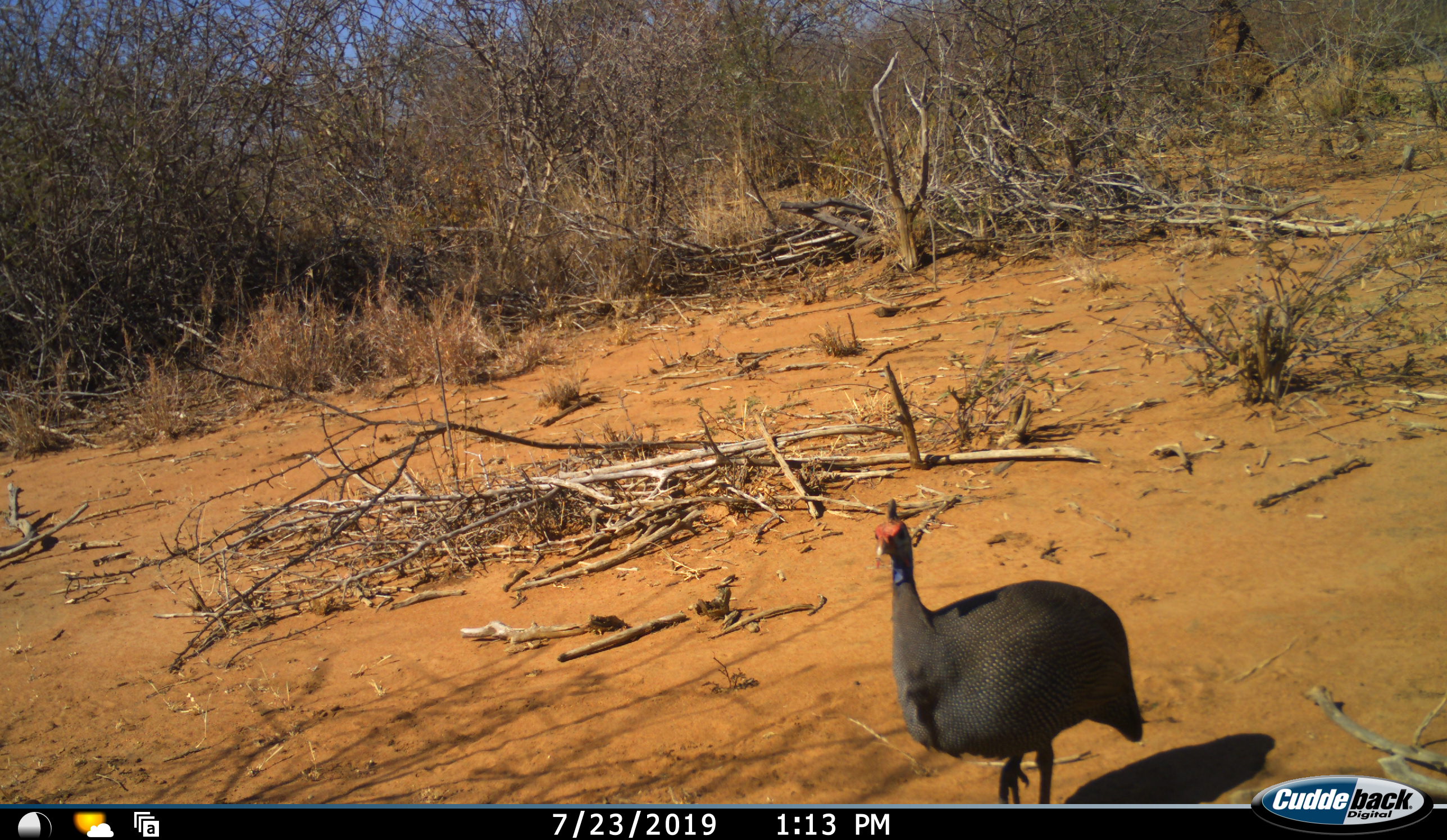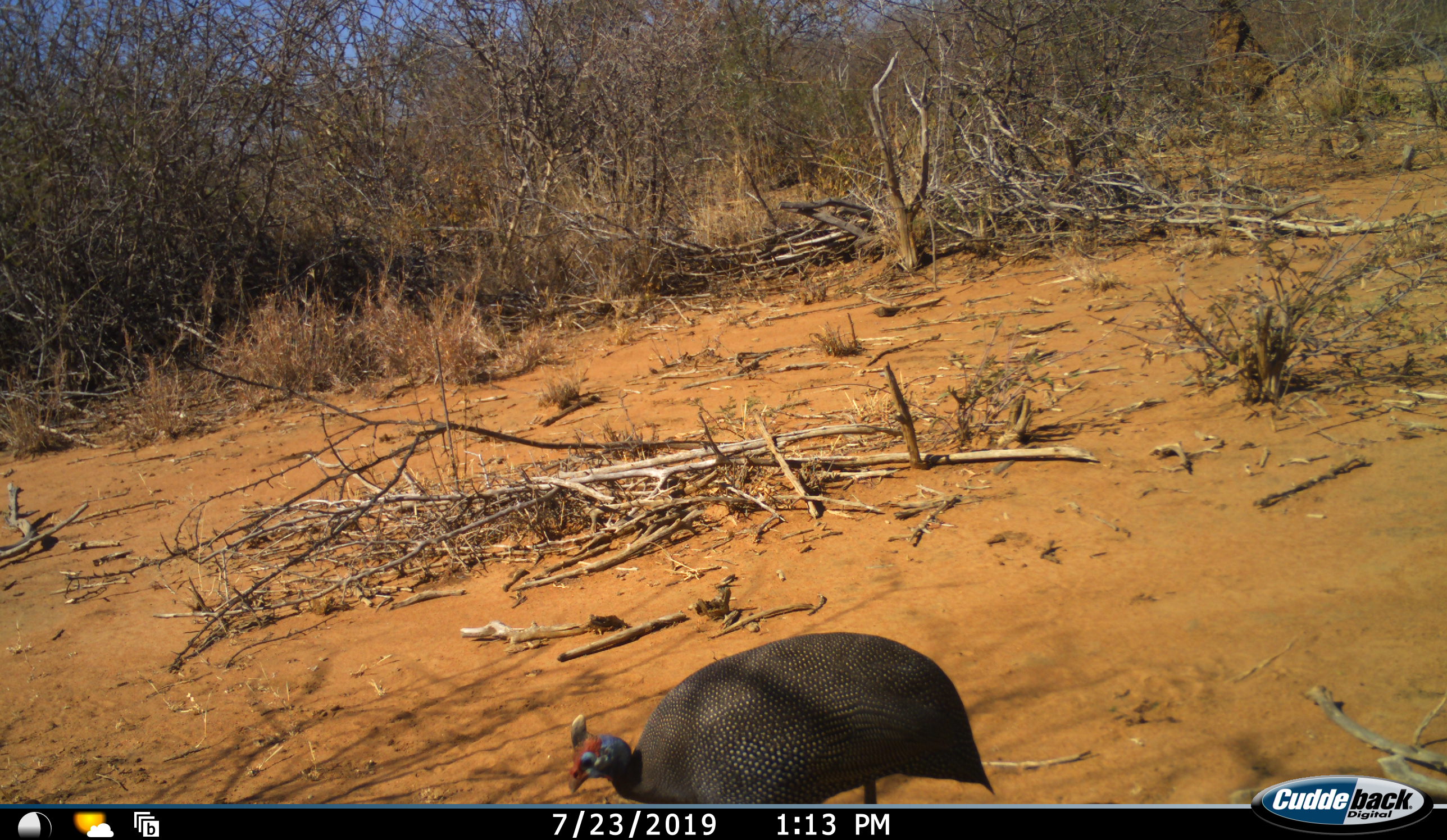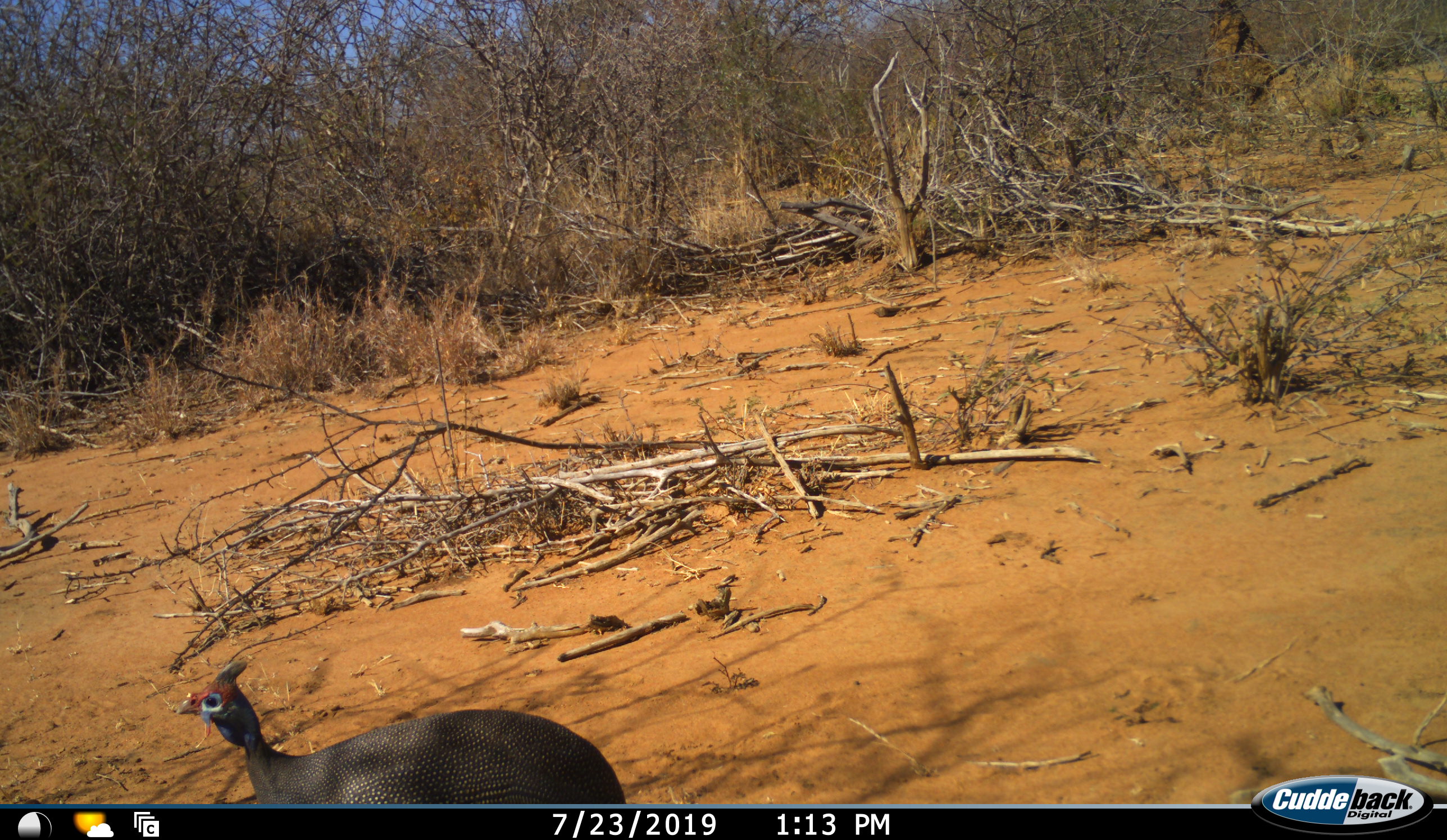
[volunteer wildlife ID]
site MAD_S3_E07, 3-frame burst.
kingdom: Animalia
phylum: Chordata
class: Aves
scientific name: Aves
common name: bird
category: birdother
Birdother (bird) (Aves), count 1. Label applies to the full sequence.